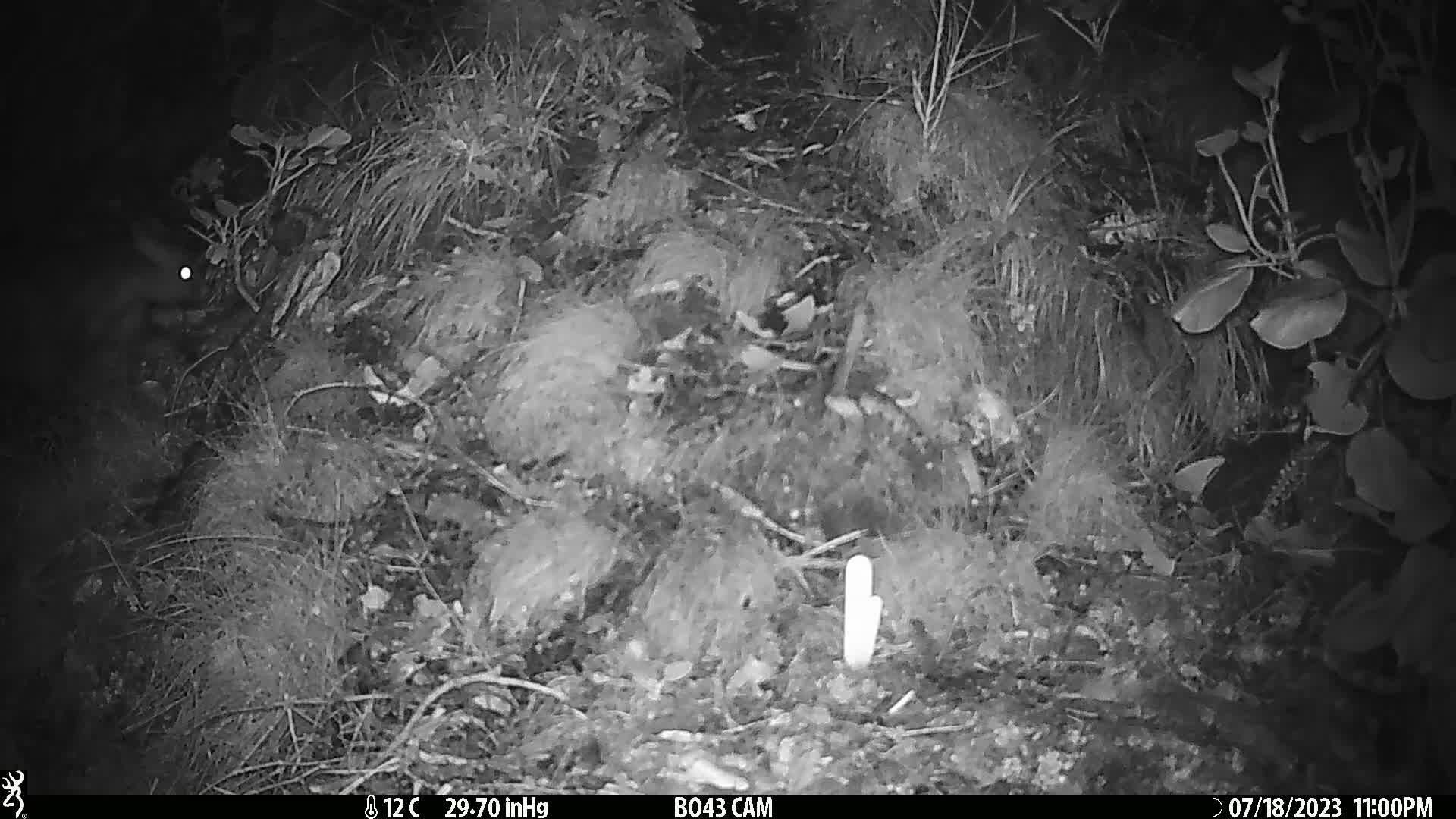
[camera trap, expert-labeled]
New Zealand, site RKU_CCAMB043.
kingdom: Animalia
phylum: Chordata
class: Mammalia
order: Diprotodontia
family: Phalangeridae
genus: Trichosurus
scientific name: Trichosurus vulpecula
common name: common brushtail possum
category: possum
Possum (common brushtail possum) (Trichosurus vulpecula).